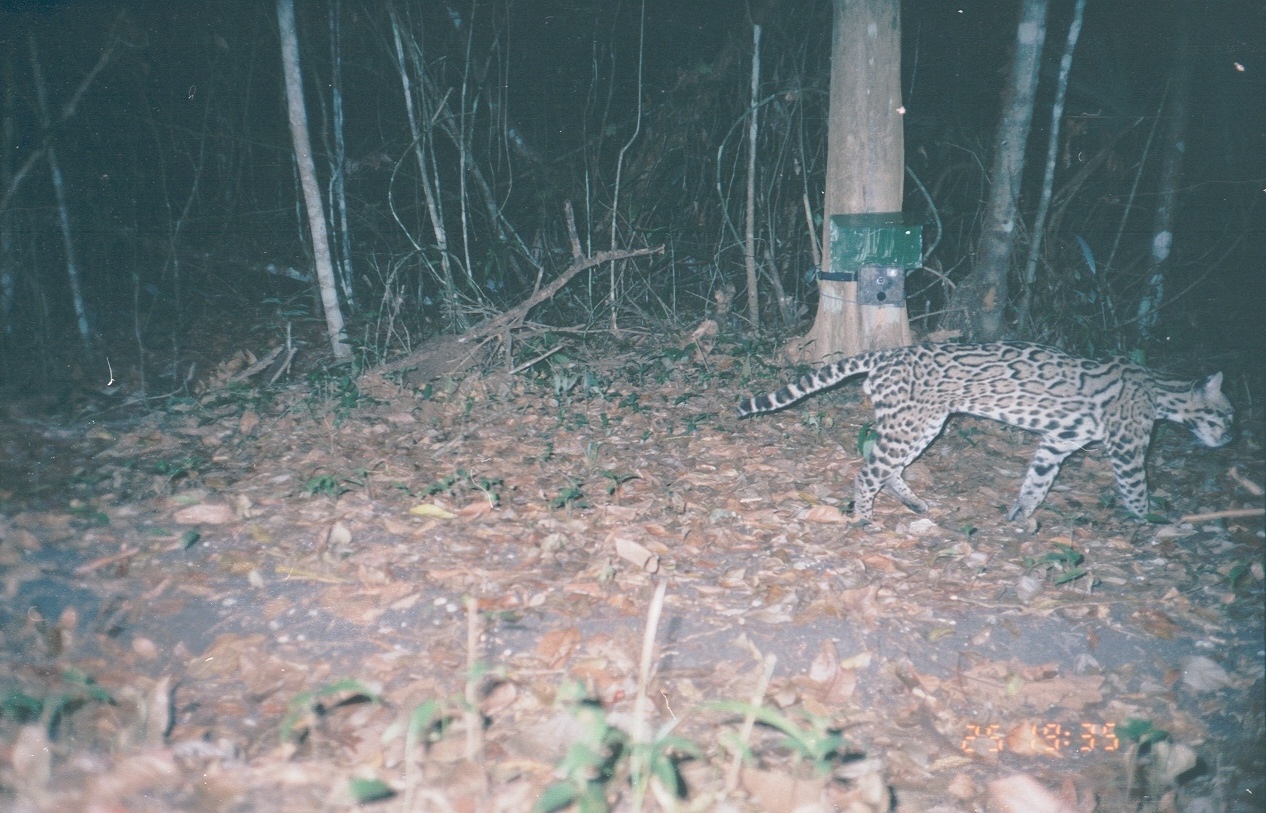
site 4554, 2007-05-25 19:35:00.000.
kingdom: Animalia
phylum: Chordata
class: Mammalia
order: Carnivora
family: Felidae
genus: Leopardus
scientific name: Leopardus pardalis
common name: ocelot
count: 1